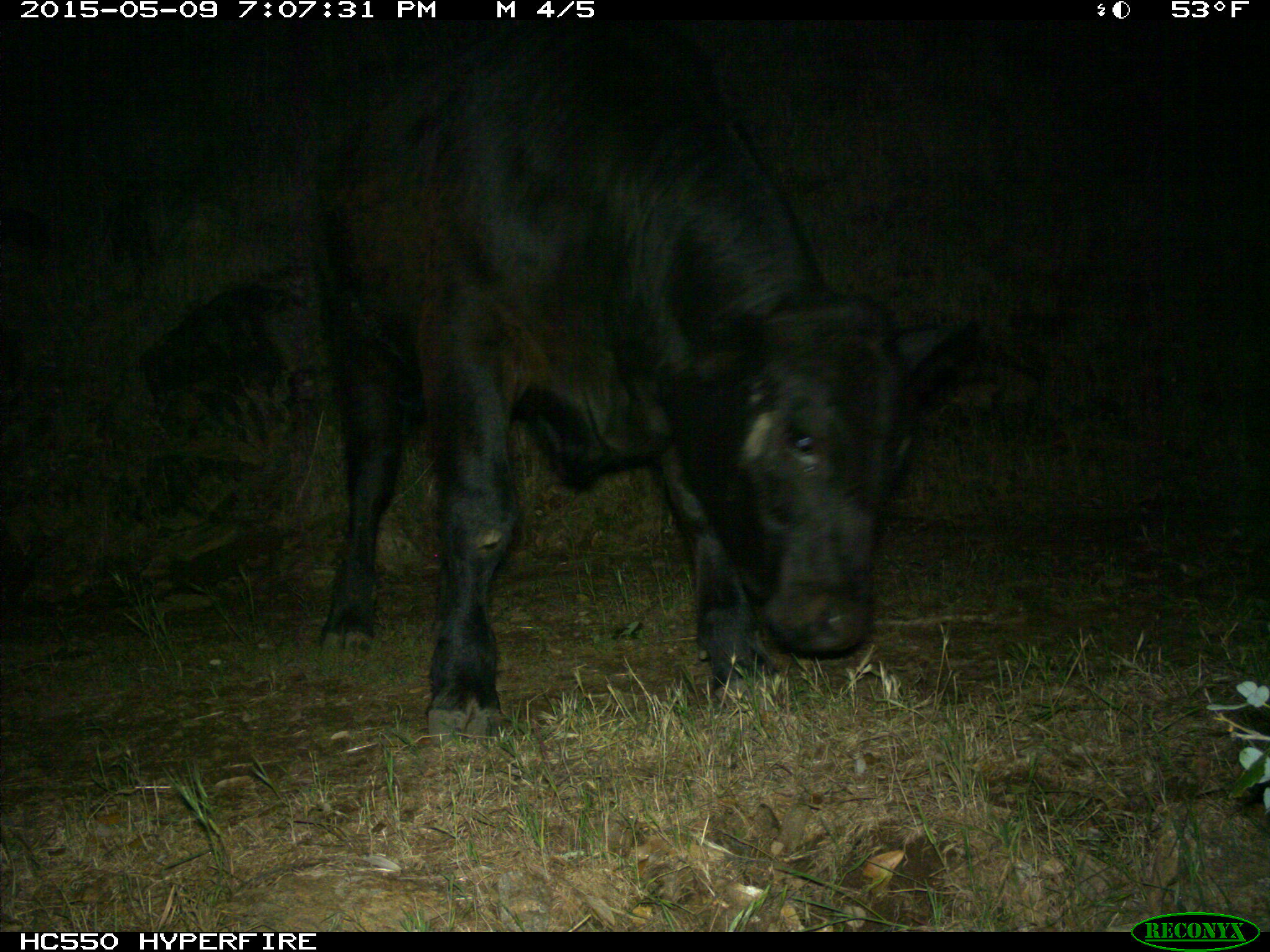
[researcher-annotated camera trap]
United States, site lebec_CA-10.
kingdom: Animalia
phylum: Chordata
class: Mammalia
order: Artiodactyla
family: Bovidae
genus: Bos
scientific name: Bos taurus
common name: domestic cow